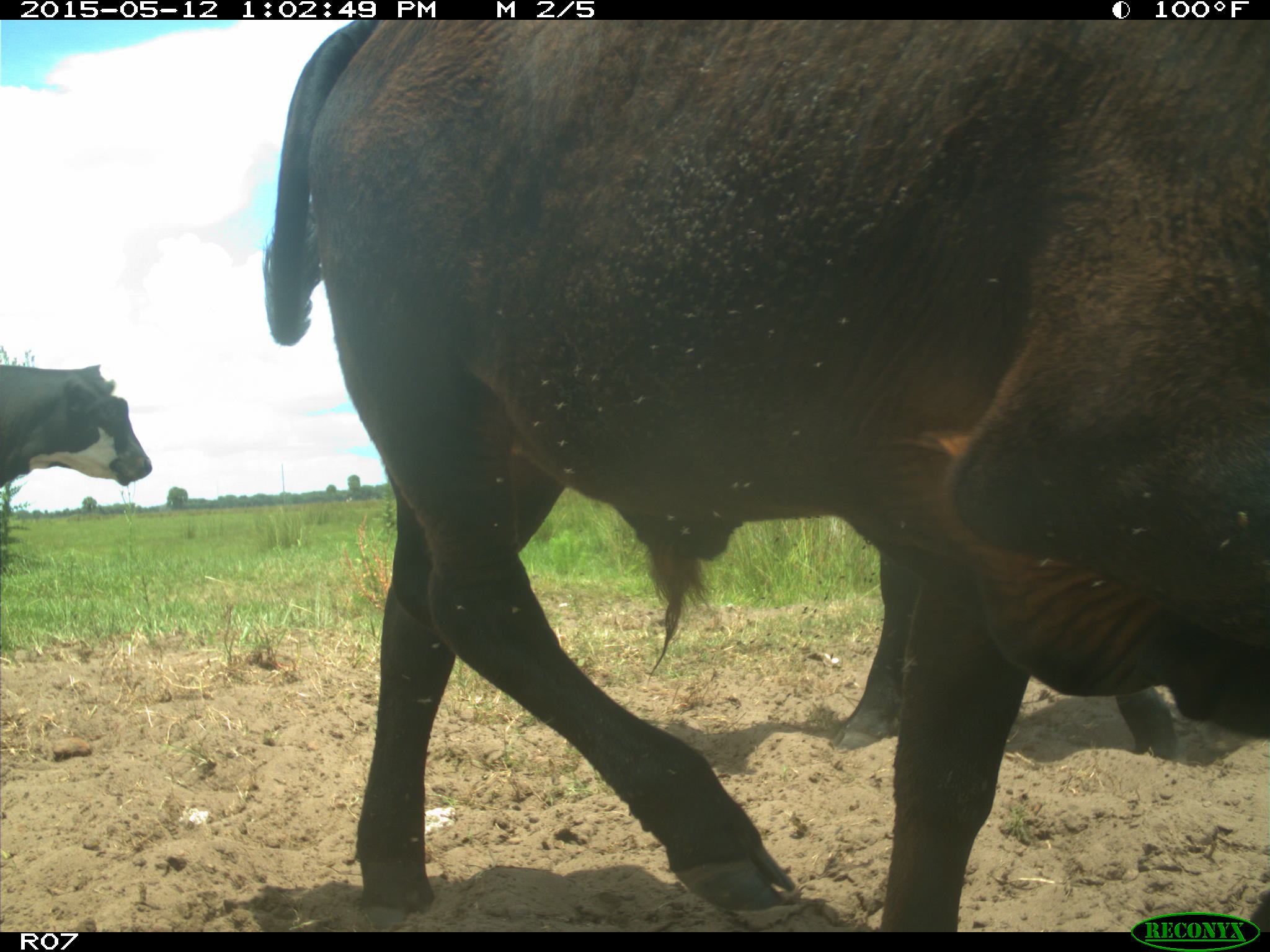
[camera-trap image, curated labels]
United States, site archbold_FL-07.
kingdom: Animalia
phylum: Chordata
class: Mammalia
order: Artiodactyla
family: Bovidae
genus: Bos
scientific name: Bos taurus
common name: domestic cow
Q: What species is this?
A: Bos taurus (domestic cow).